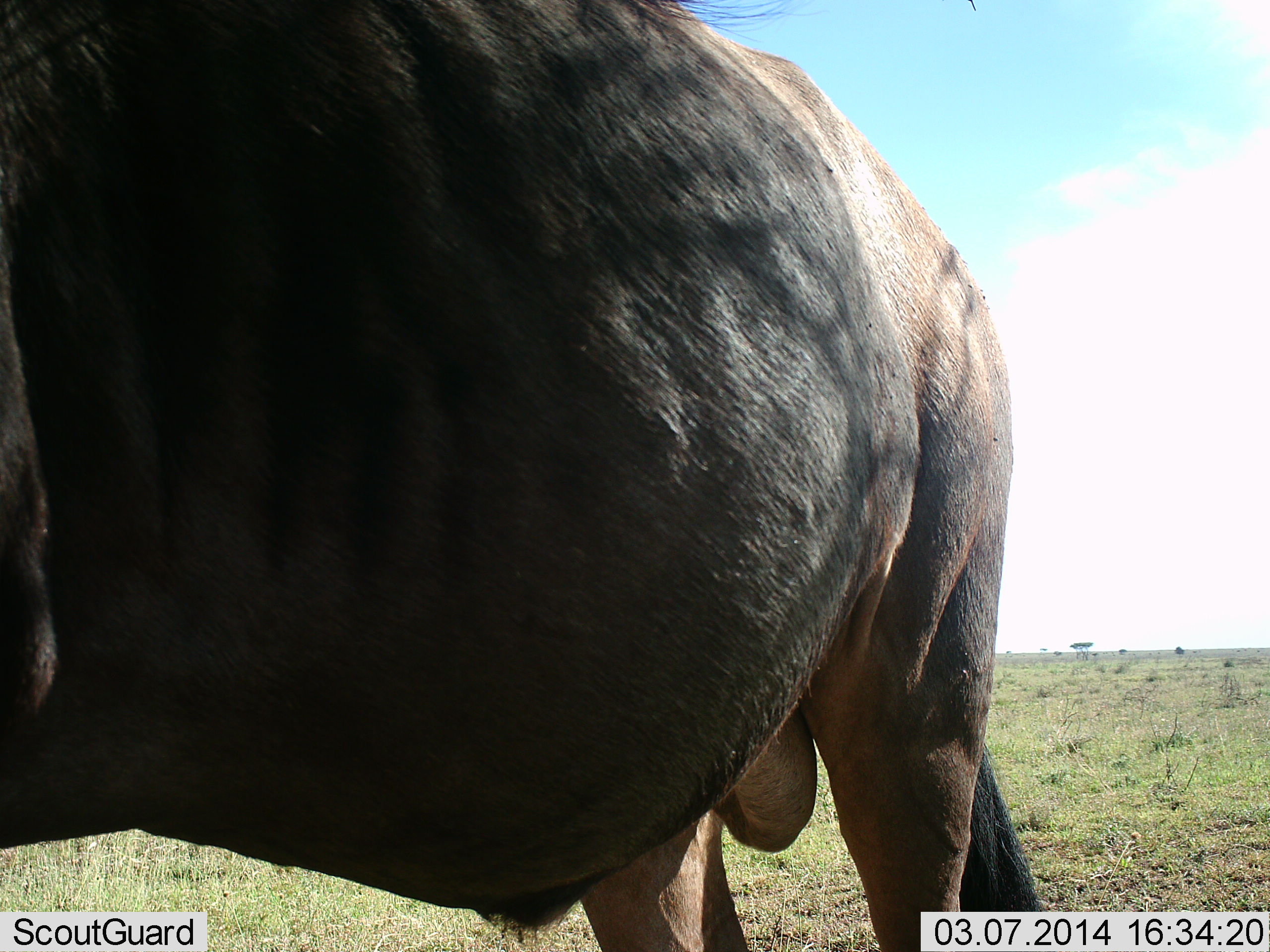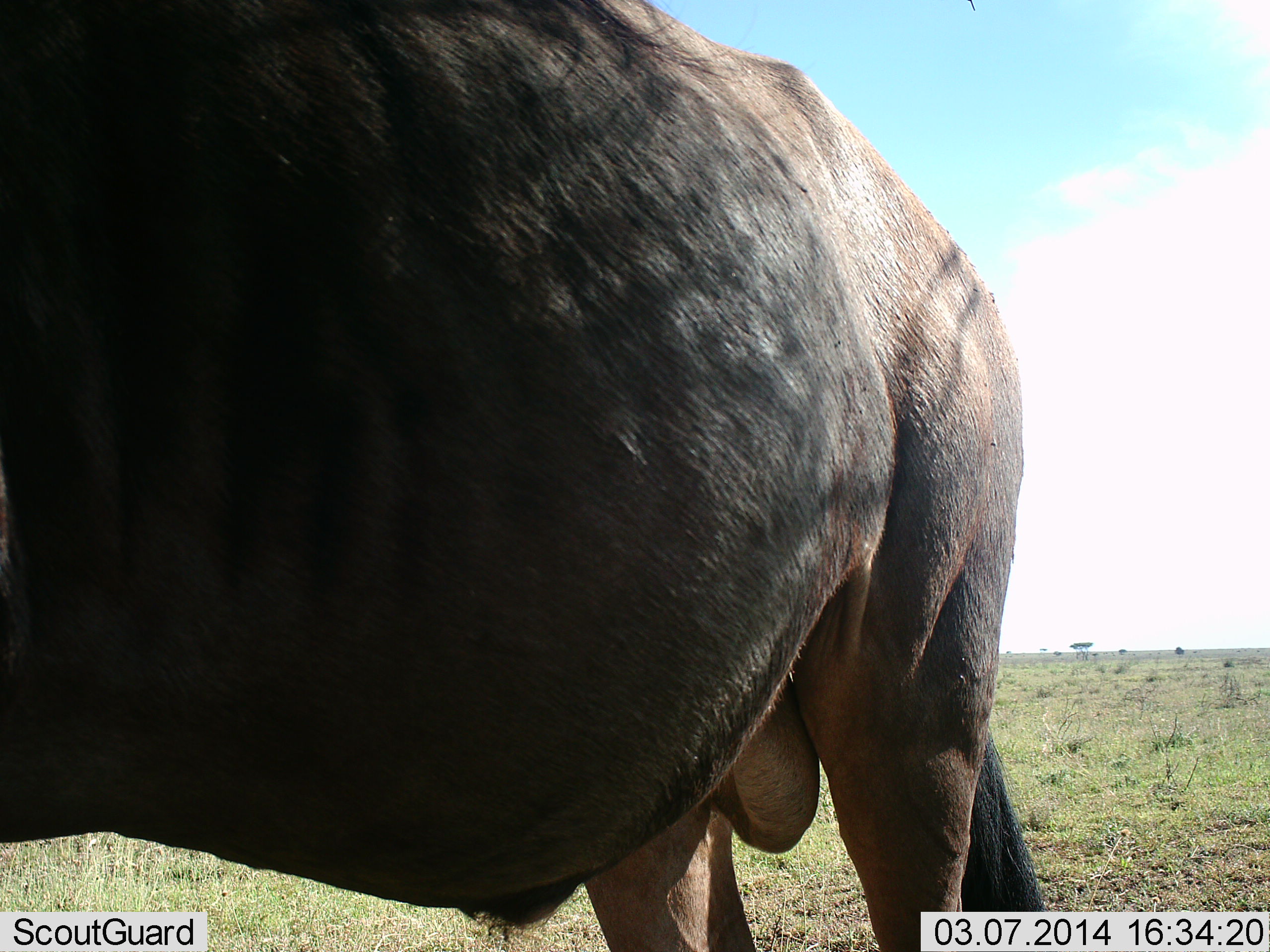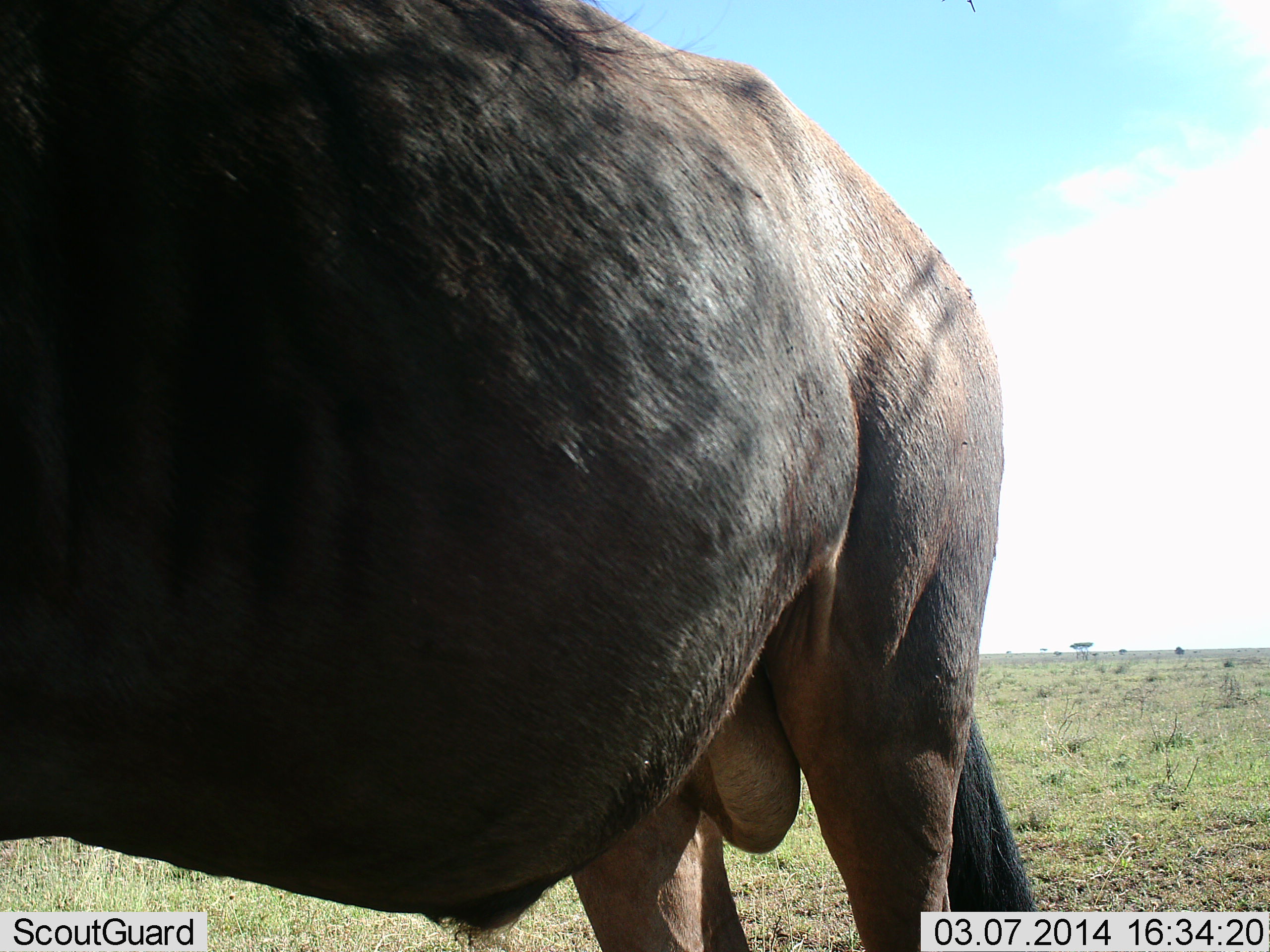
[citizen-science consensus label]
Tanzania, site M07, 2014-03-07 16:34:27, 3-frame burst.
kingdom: Animalia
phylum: Chordata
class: Mammalia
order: Artiodactyla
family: Bovidae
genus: Connochaetes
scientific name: Connochaetes taurinus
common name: blue wildebeest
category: wildebeest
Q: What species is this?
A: Wildebeest (blue wildebeest) (Connochaetes taurinus).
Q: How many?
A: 1.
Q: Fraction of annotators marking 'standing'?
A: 100%.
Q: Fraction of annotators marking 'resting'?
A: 0%.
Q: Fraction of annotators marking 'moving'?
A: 0%.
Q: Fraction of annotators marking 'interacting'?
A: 0%.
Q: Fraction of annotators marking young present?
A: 0%.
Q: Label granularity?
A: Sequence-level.